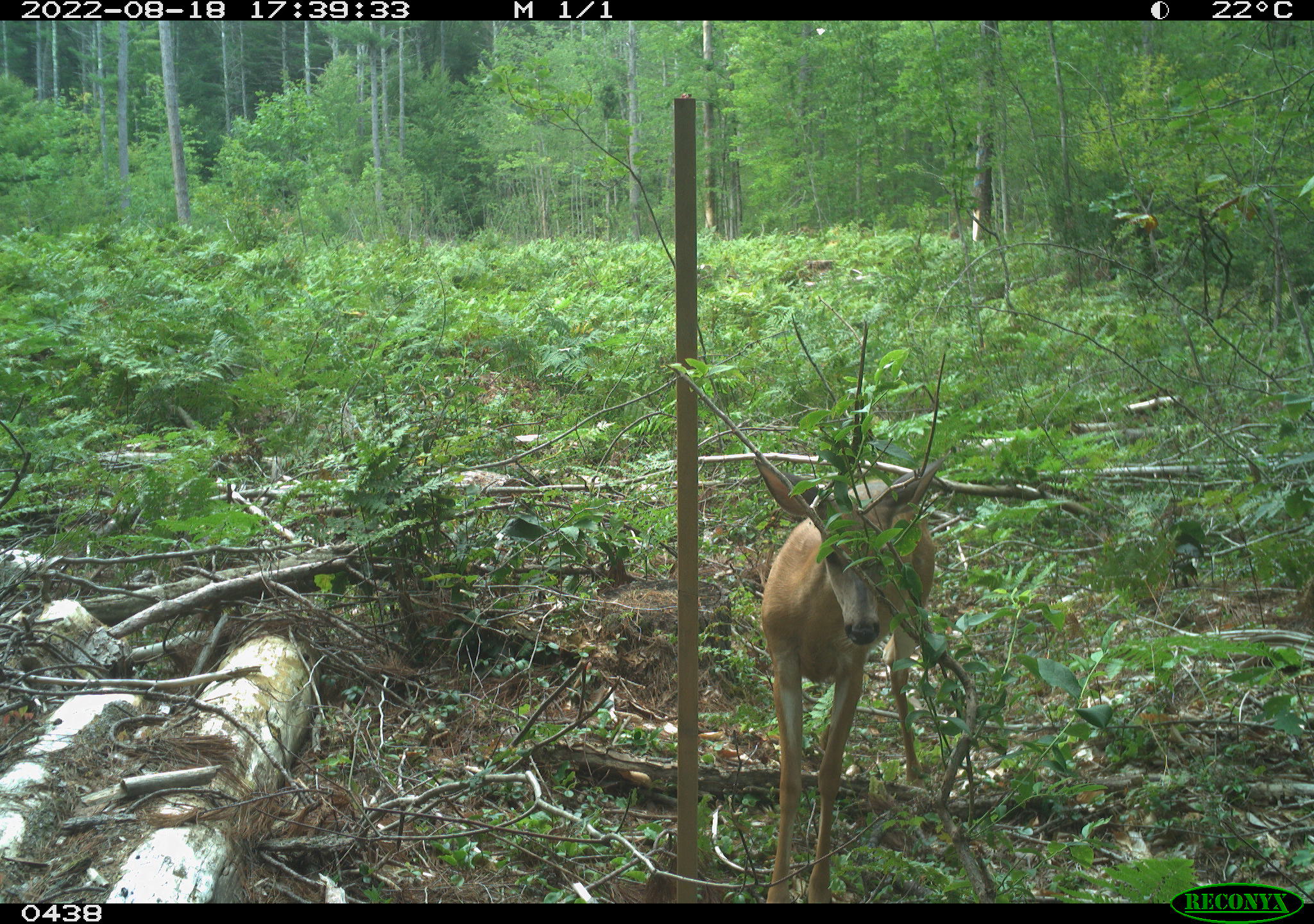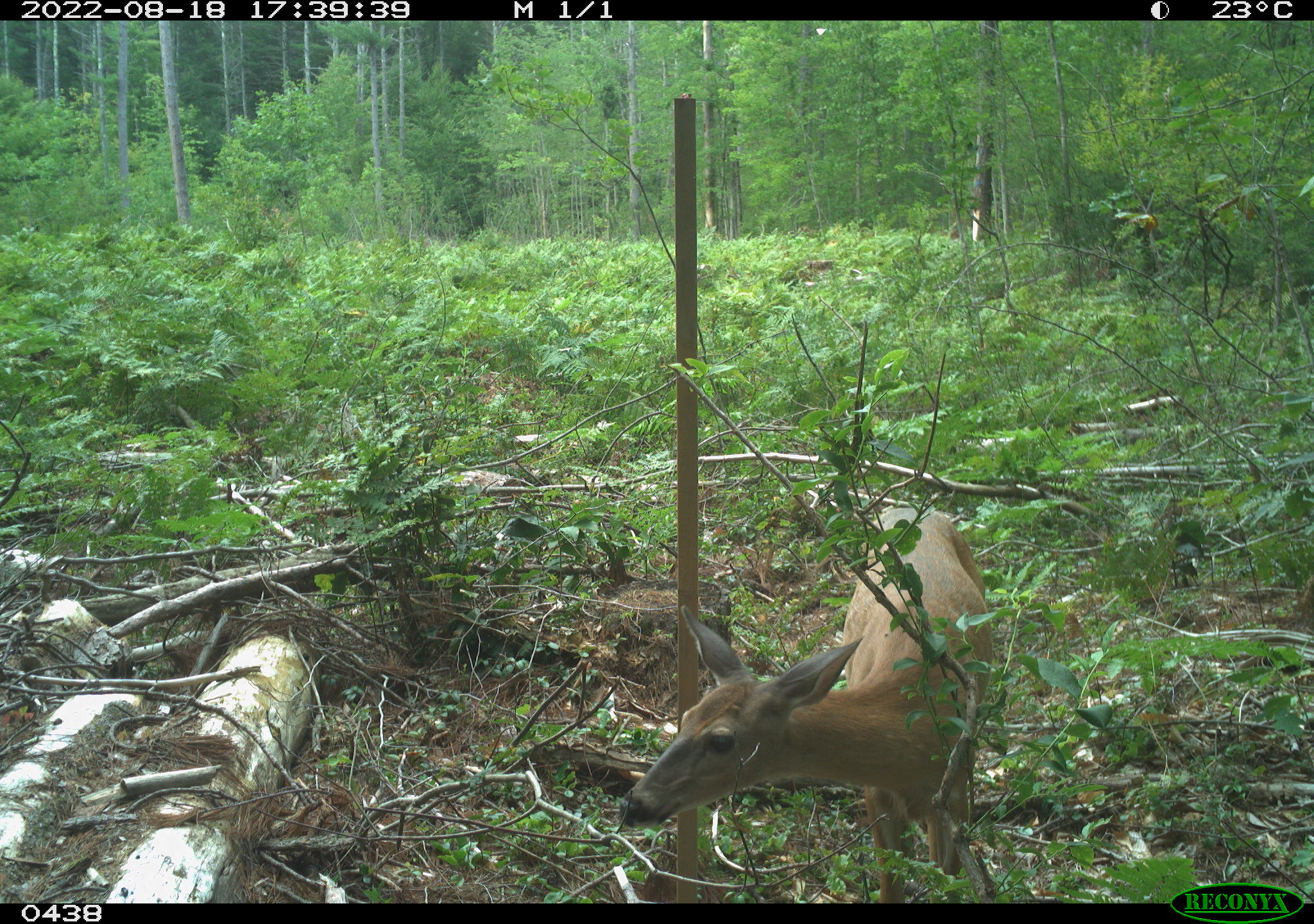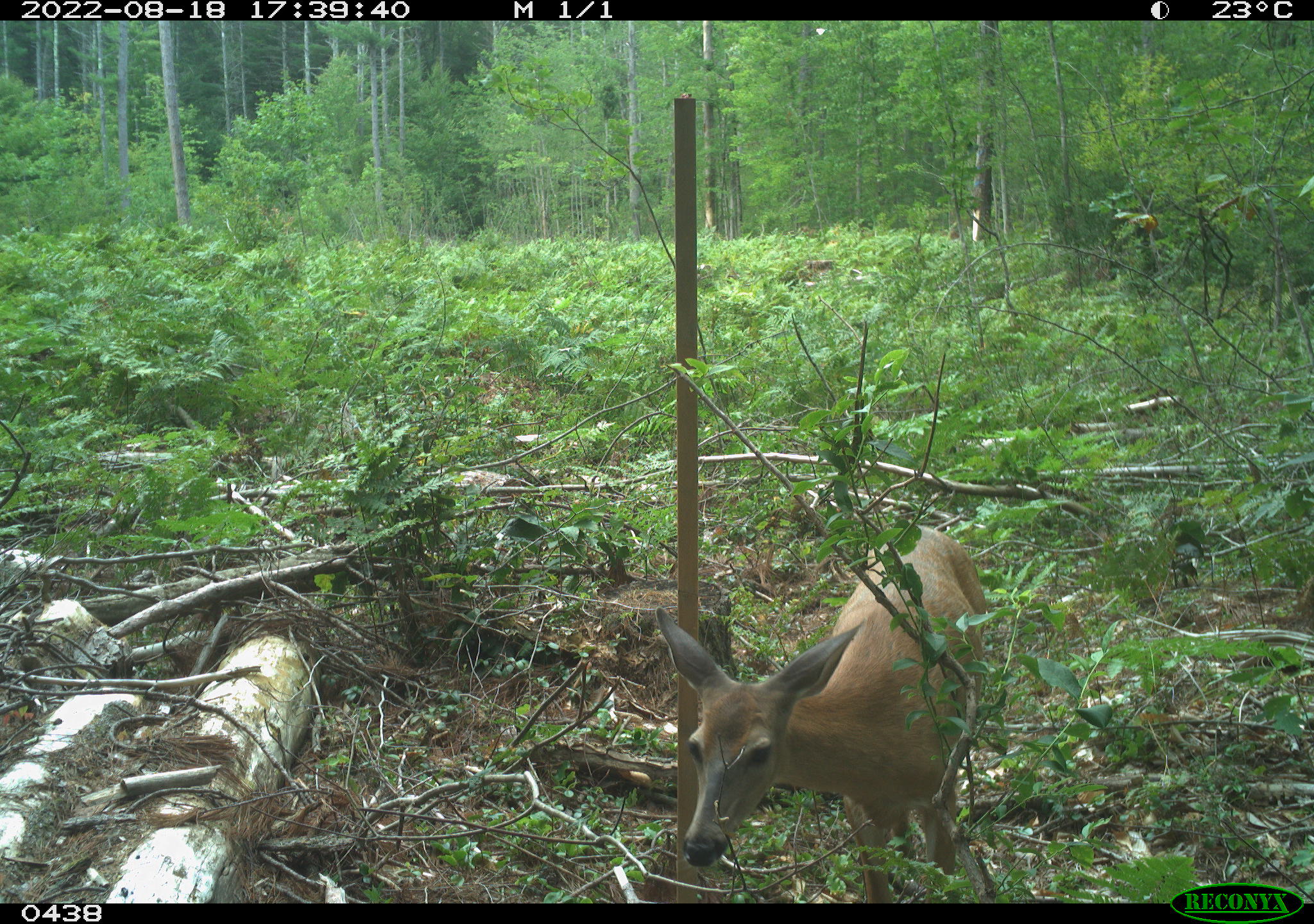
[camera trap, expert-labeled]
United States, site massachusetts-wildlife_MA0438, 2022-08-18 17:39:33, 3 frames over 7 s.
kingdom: Animalia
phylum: Chordata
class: Mammalia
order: Artiodactyla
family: Cervidae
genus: Odocoileus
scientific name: Odocoileus virginianus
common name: white-tailed deer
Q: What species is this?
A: White-tailed deer (Odocoileus virginianus).